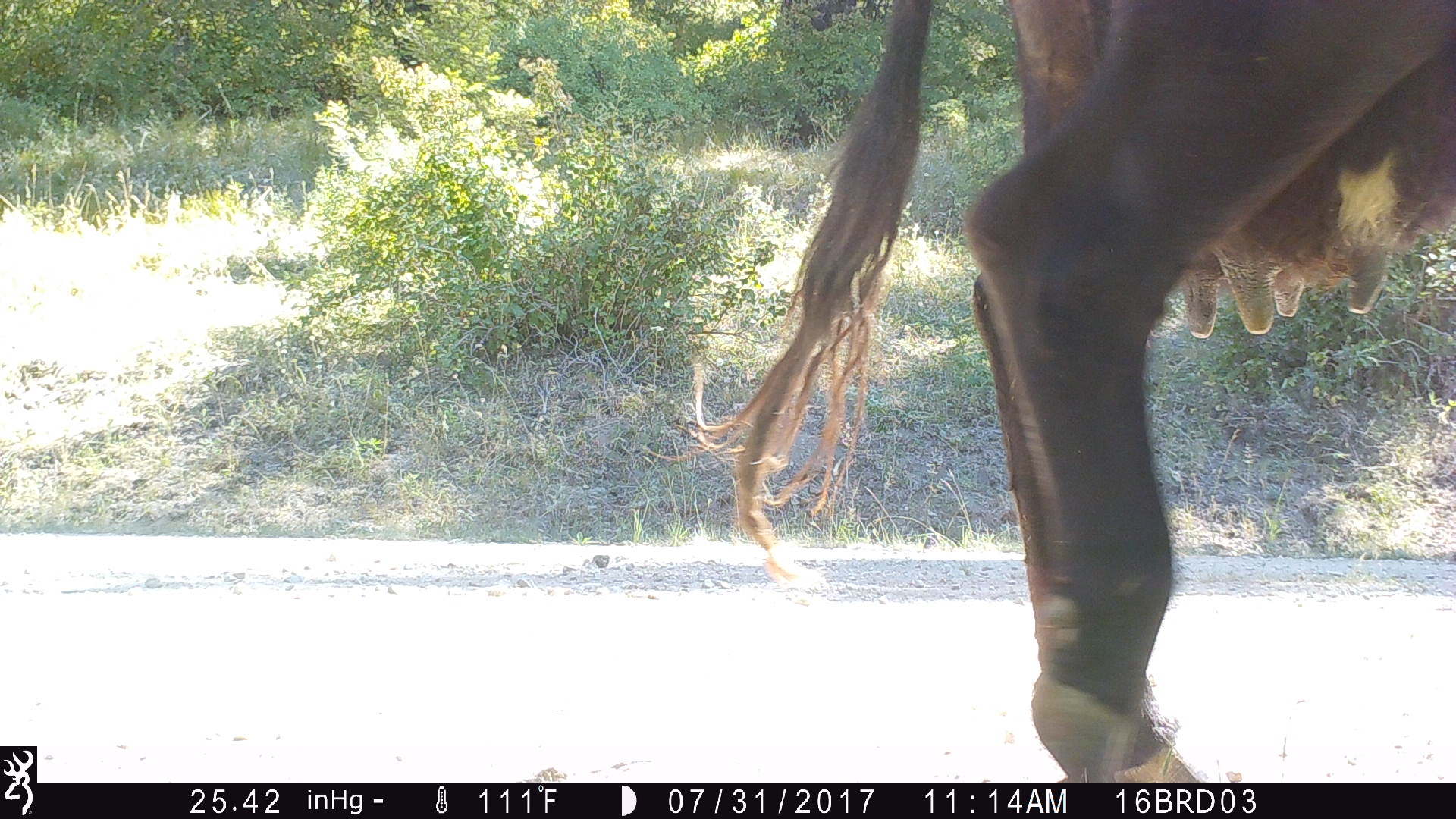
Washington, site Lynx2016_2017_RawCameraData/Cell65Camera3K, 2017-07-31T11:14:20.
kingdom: Animalia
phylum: Chordata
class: Mammalia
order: Artiodactyla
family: Bovidae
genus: Bos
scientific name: Bos taurus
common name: domestic cattle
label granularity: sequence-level